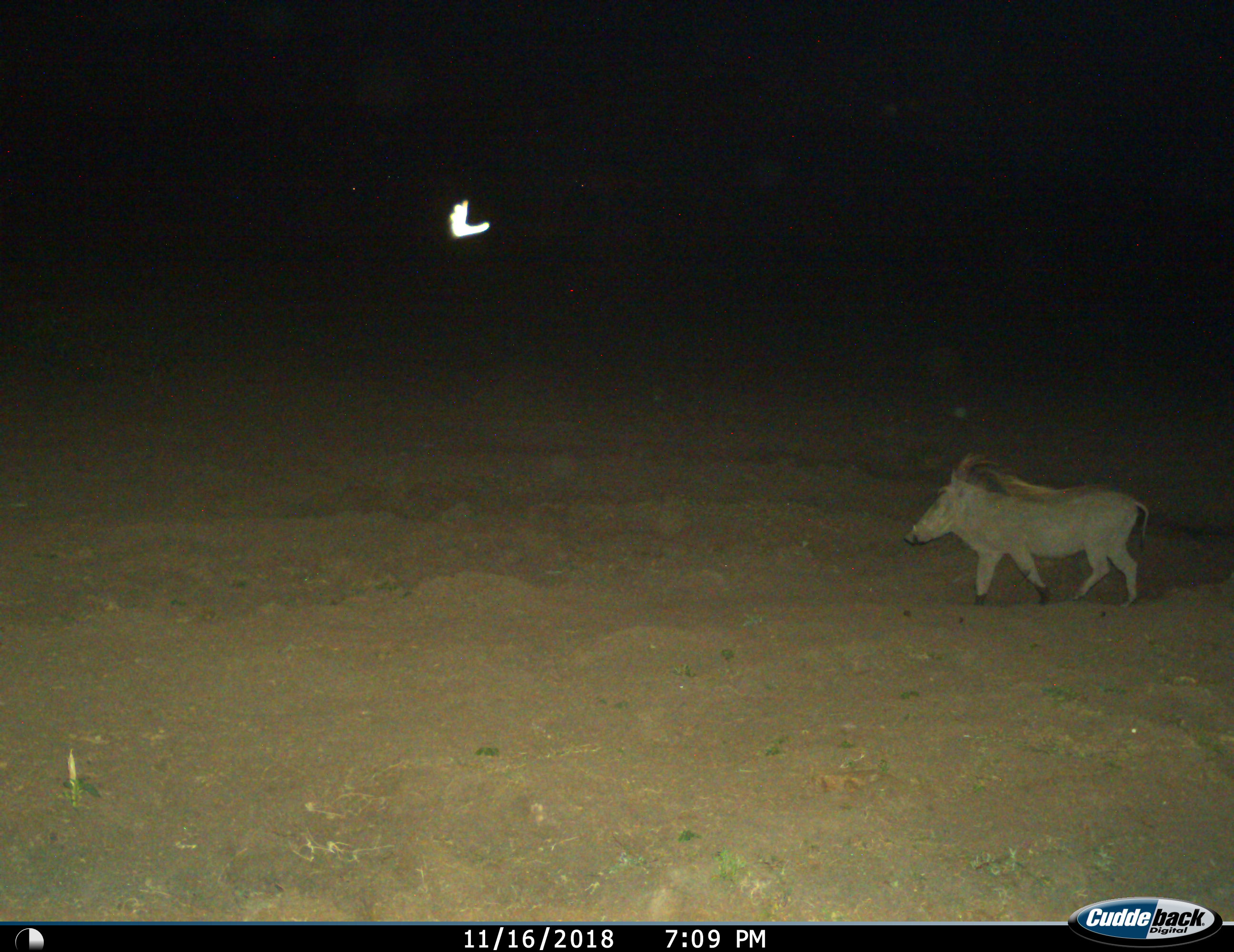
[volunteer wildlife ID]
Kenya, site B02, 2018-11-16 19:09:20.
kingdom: Animalia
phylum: Chordata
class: Mammalia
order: Artiodactyla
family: Suidae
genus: Phacochoerus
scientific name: Phacochoerus africanus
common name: warthog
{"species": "warthog (Phacochoerus africanus)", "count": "1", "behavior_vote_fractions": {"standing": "10%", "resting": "0%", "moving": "90%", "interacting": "0%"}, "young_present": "0%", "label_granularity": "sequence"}